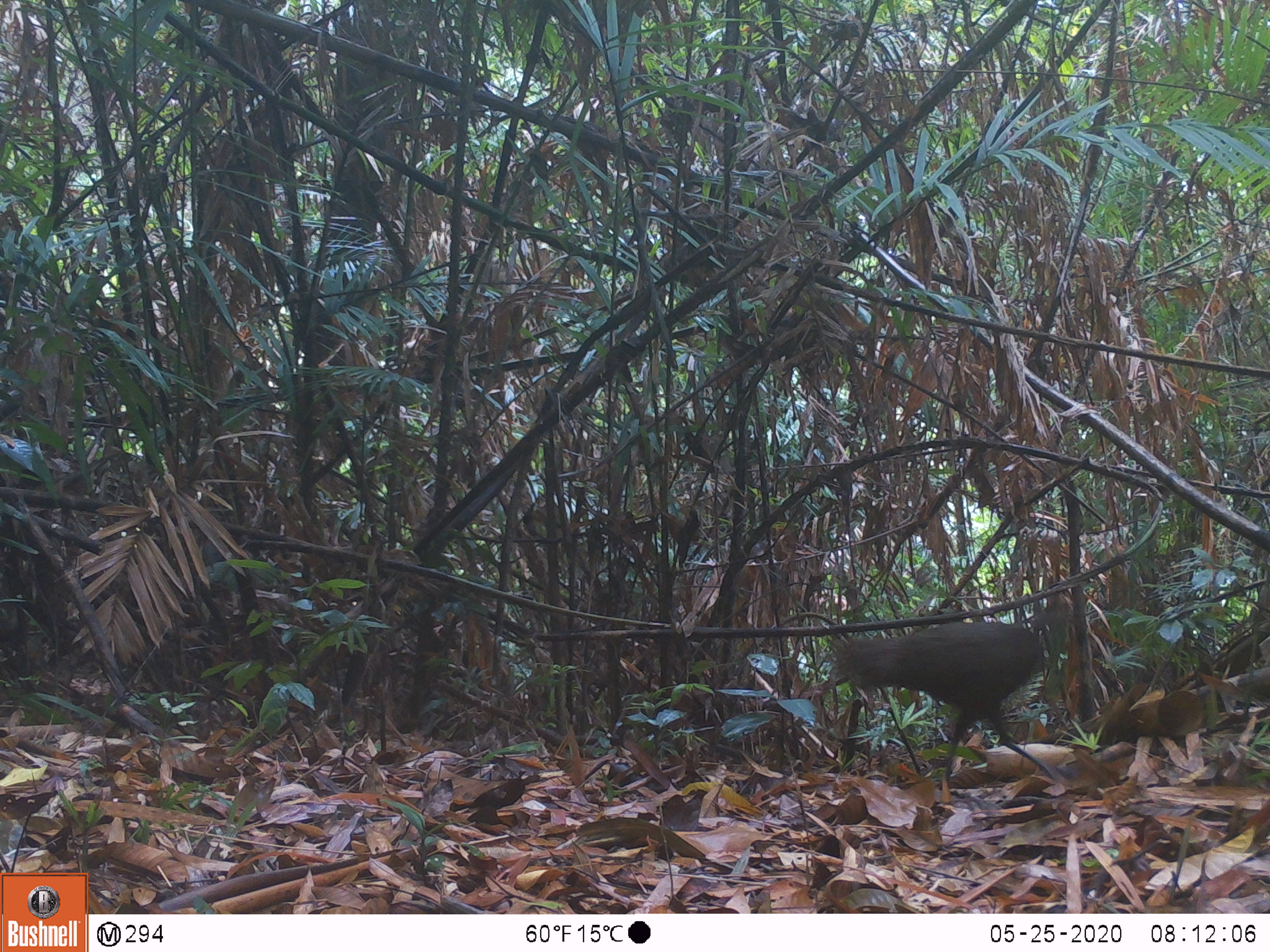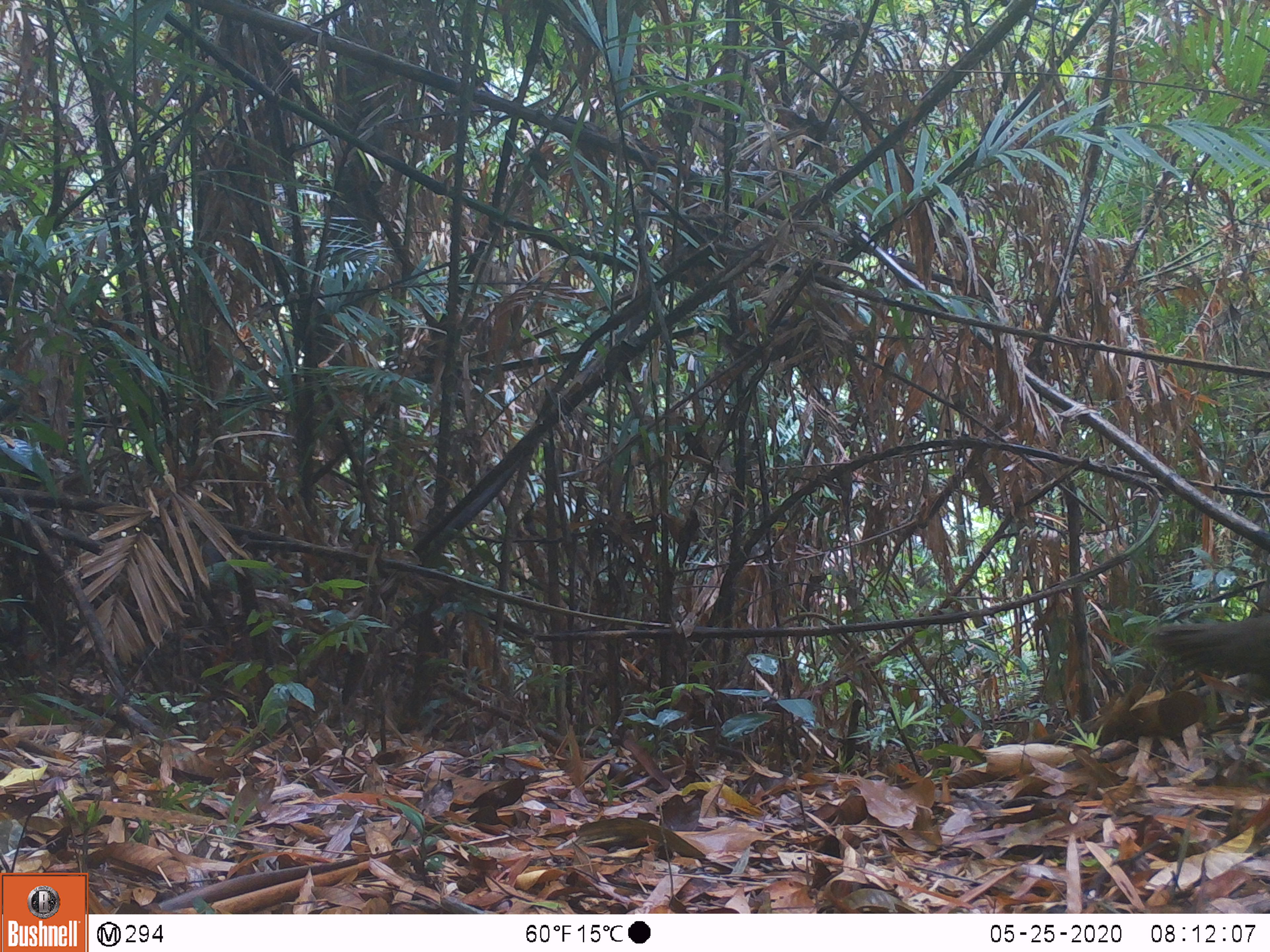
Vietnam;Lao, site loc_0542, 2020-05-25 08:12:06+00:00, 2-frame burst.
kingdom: Animalia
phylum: Chordata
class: Aves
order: Galliformes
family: Phasianidae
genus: Polyplectron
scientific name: Polyplectron bicalcaratum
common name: gray peacock-pheasant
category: grey peacock pheasant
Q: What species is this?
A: Grey peacock pheasant (gray peacock-pheasant) (Polyplectron bicalcaratum).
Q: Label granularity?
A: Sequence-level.